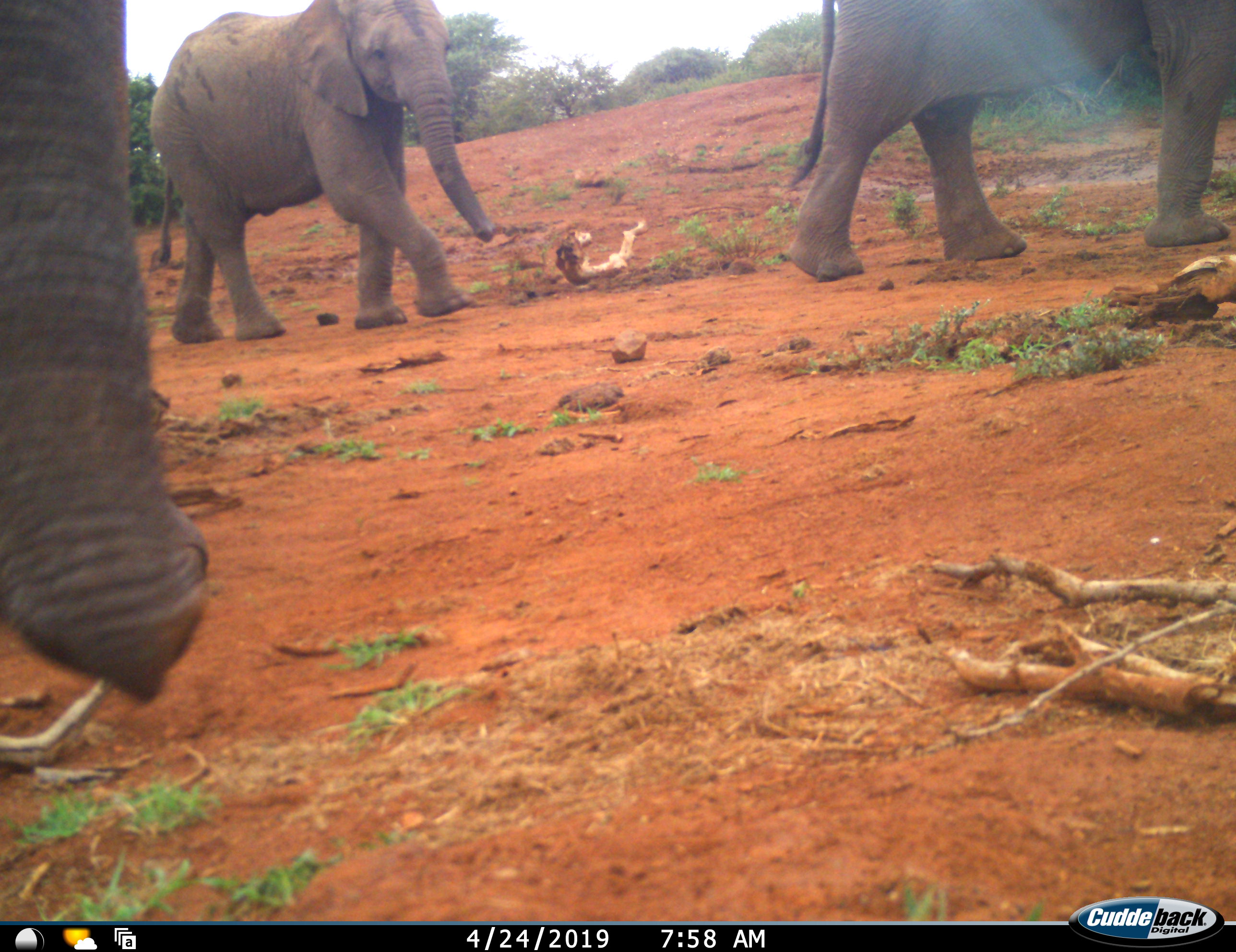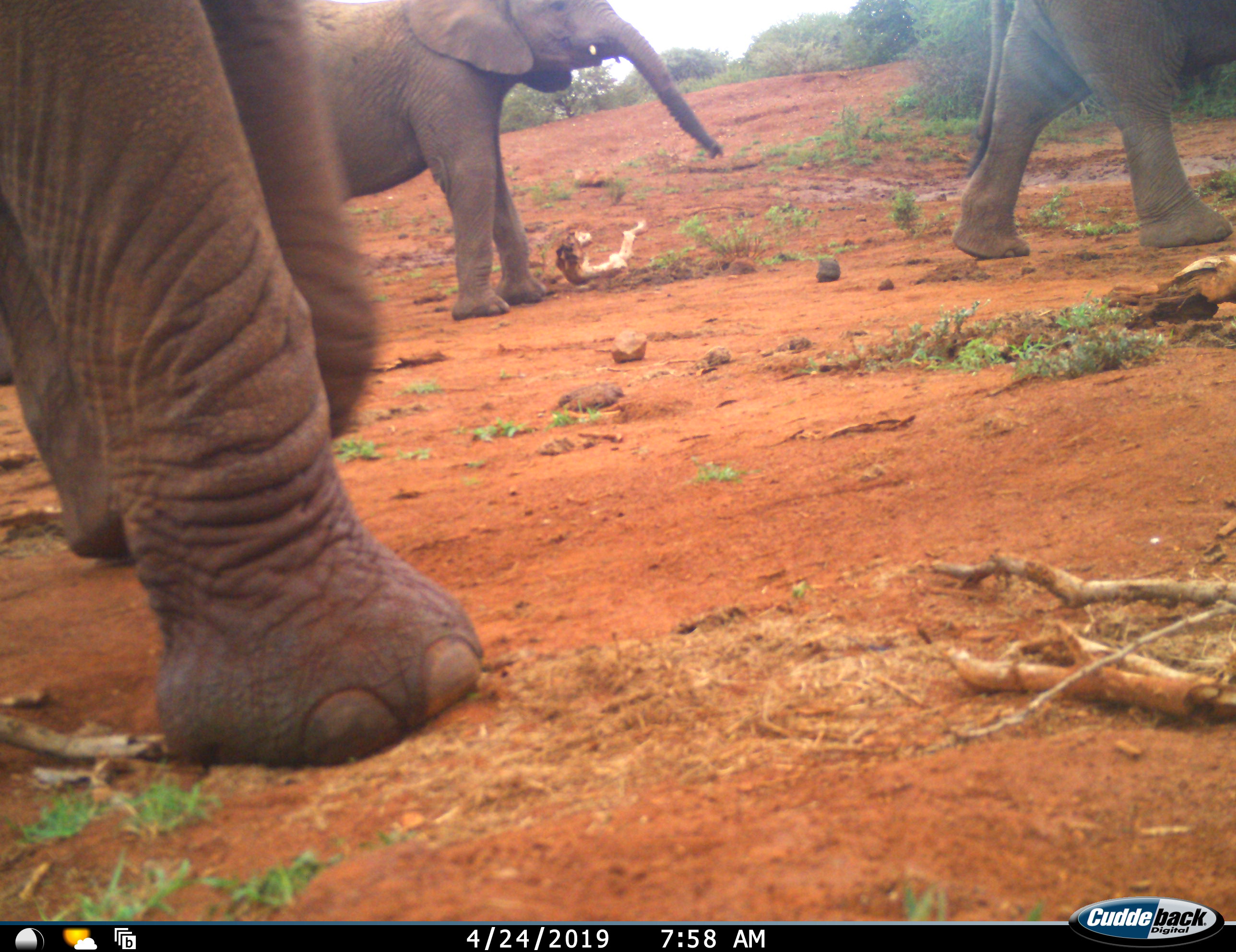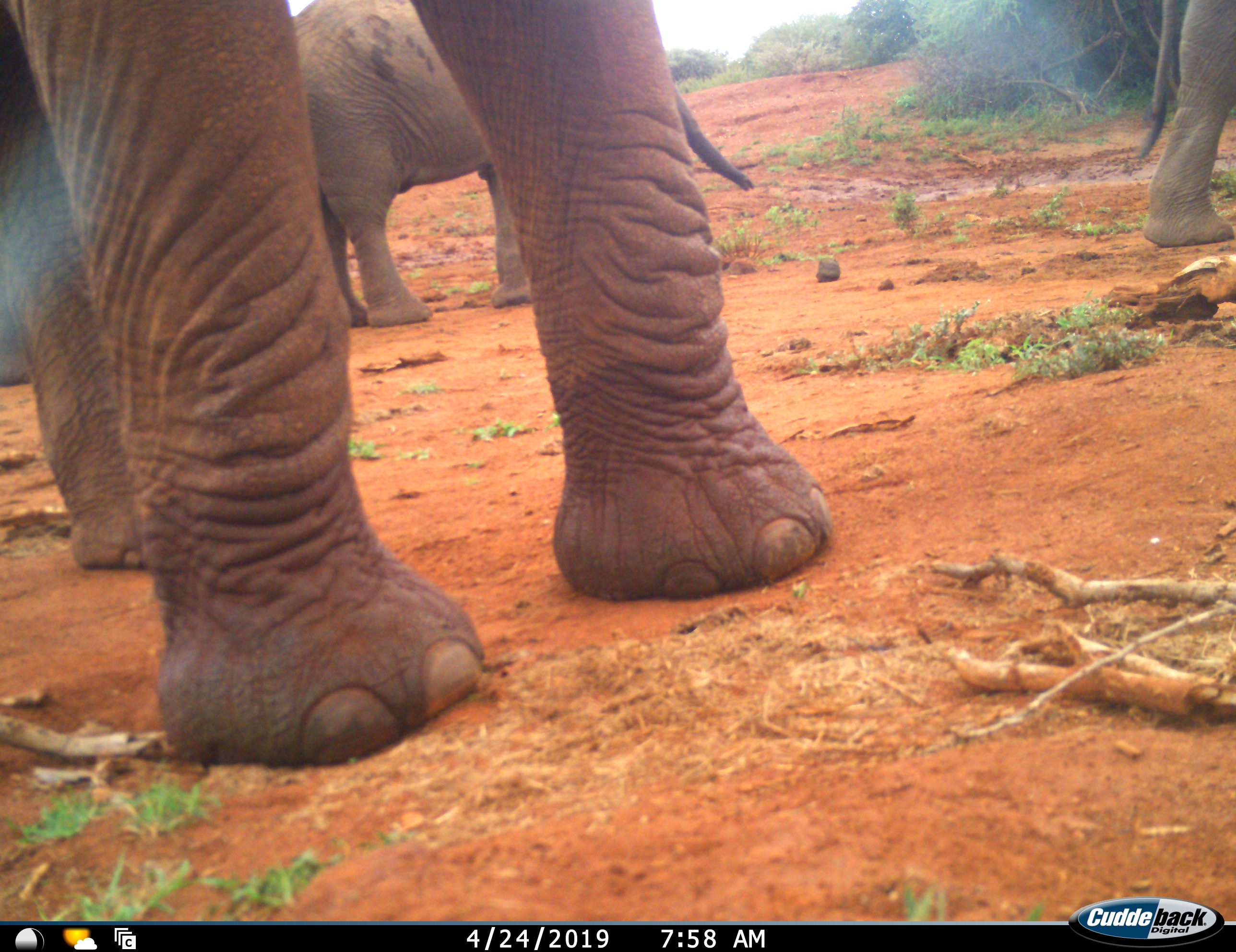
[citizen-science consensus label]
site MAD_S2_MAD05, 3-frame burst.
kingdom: Animalia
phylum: Chordata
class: Mammalia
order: Proboscidea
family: Elephantidae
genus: Loxodonta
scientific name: Loxodonta africana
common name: african bush elephant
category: elephant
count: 3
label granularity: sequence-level